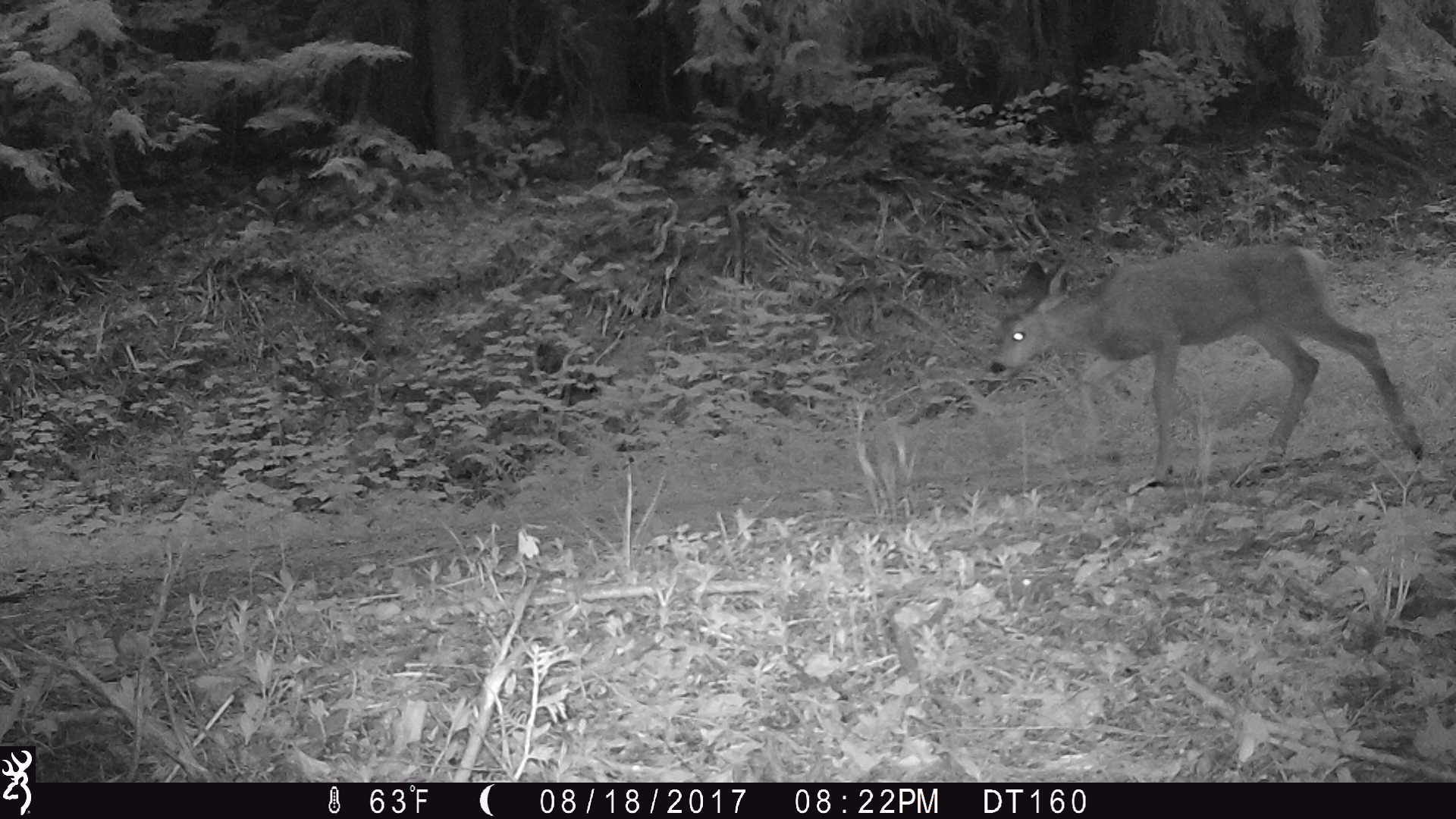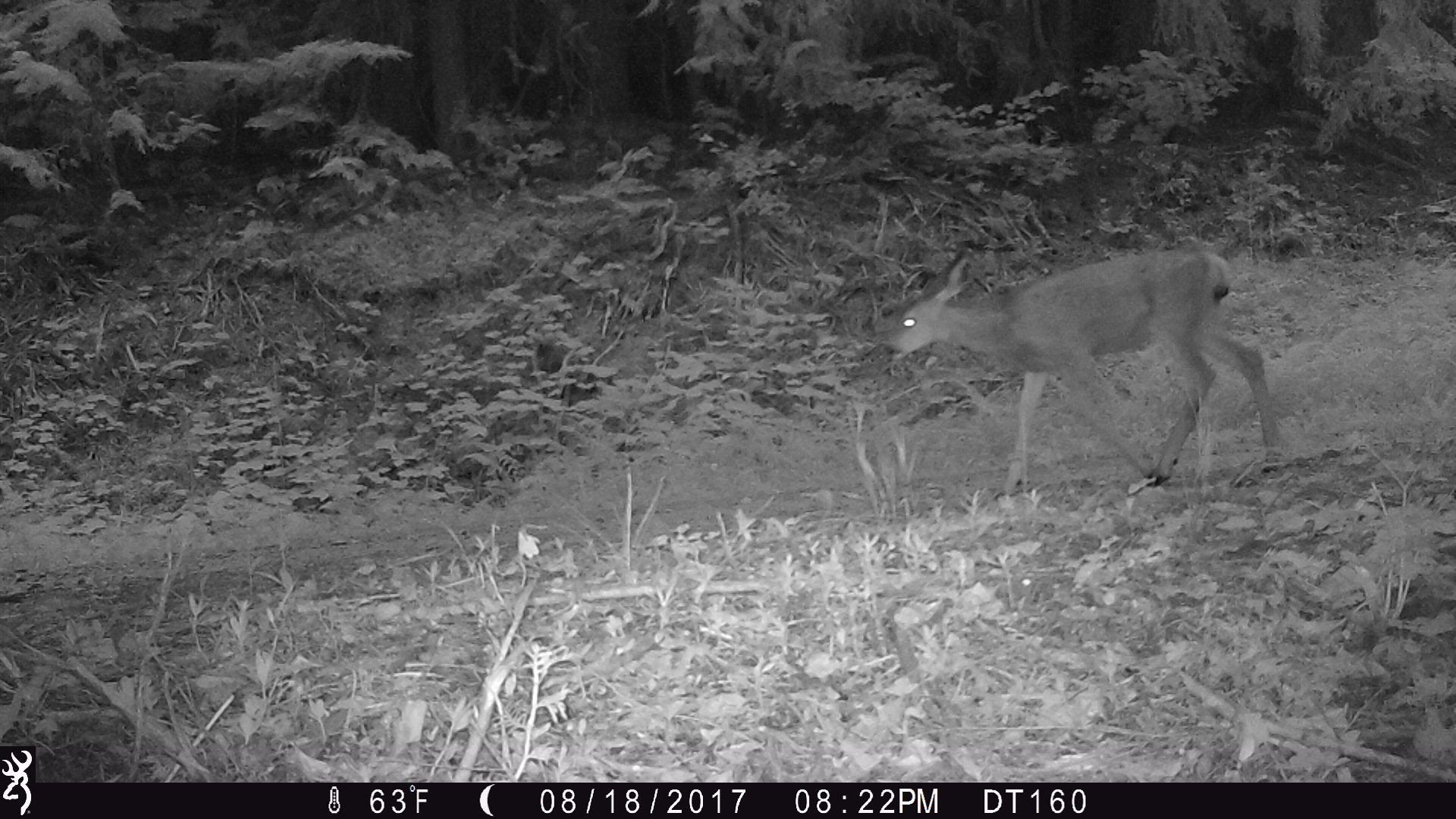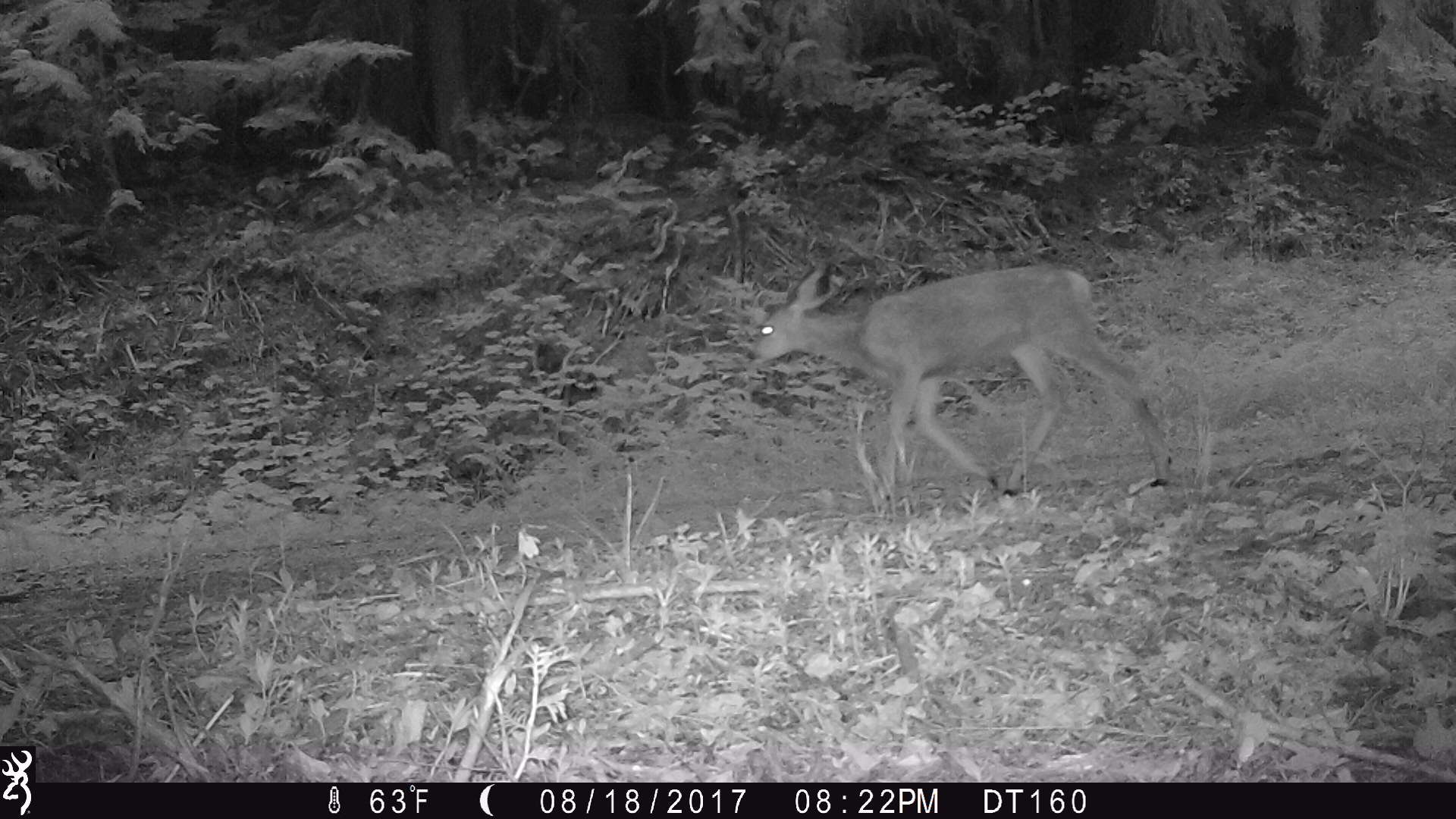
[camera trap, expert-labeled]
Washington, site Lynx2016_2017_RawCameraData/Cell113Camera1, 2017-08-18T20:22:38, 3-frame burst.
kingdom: Animalia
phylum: Chordata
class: Mammalia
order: Artiodactyla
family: Cervidae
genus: Odocoileus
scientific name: Odocoileus hemionus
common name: mule deer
Odocoileus hemionus (mule deer). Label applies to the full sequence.